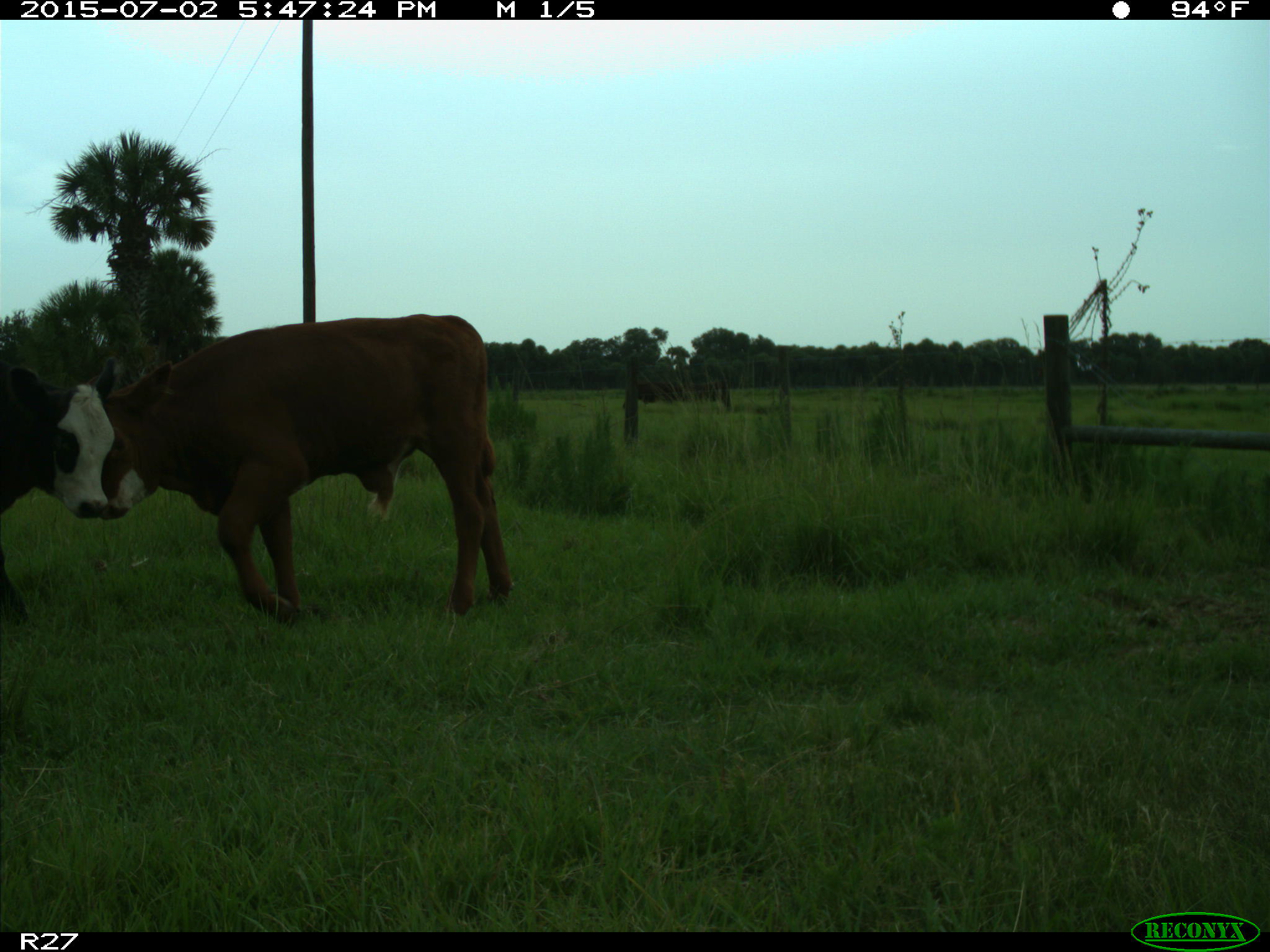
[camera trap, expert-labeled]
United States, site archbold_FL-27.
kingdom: Animalia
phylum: Chordata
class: Mammalia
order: Artiodactyla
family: Bovidae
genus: Bos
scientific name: Bos taurus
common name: domestic cow